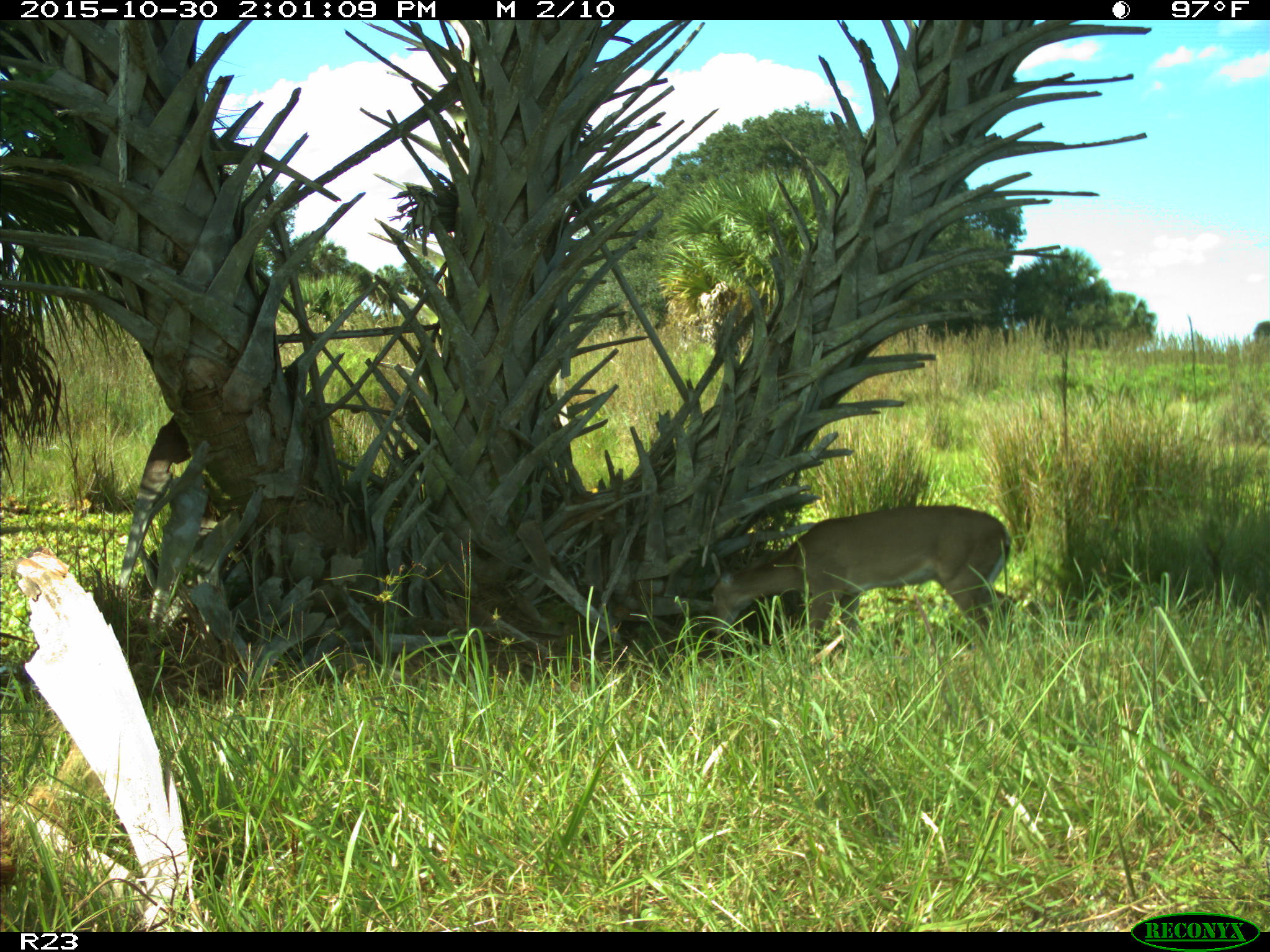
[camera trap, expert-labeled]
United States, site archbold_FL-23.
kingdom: Animalia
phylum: Chordata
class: Mammalia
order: Artiodactyla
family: Cervidae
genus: Odocoileus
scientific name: Odocoileus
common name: deer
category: unidentified deer